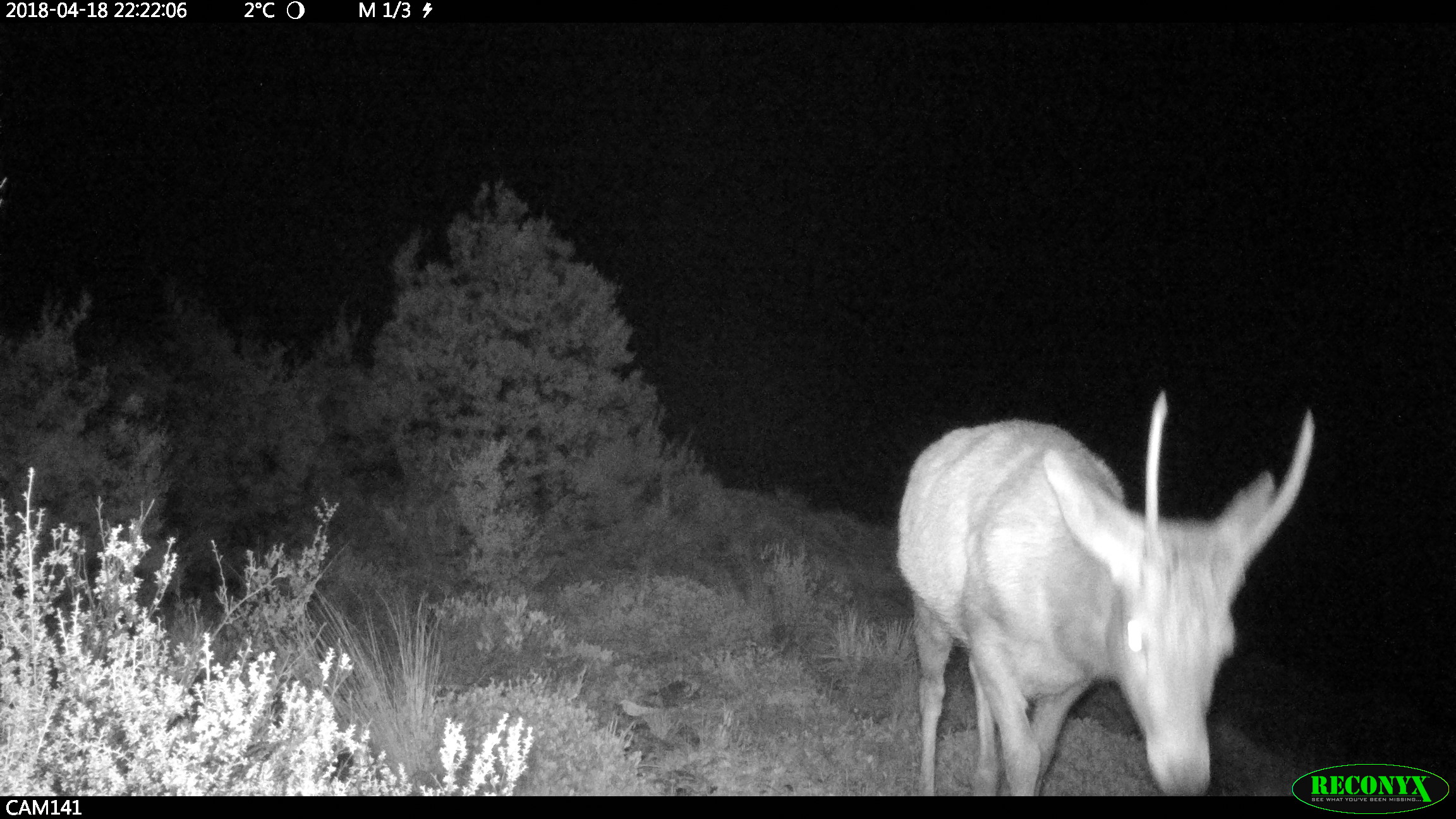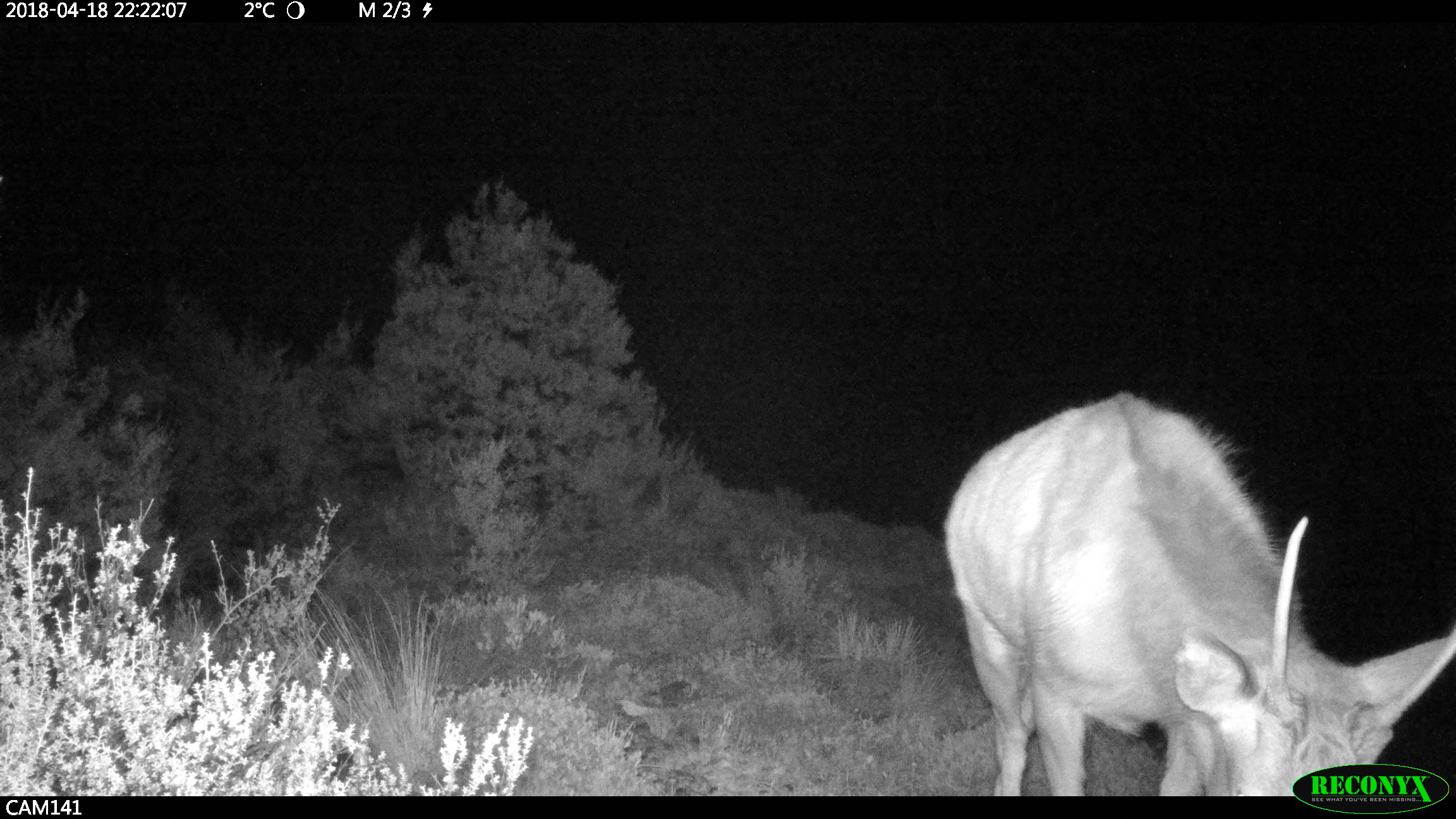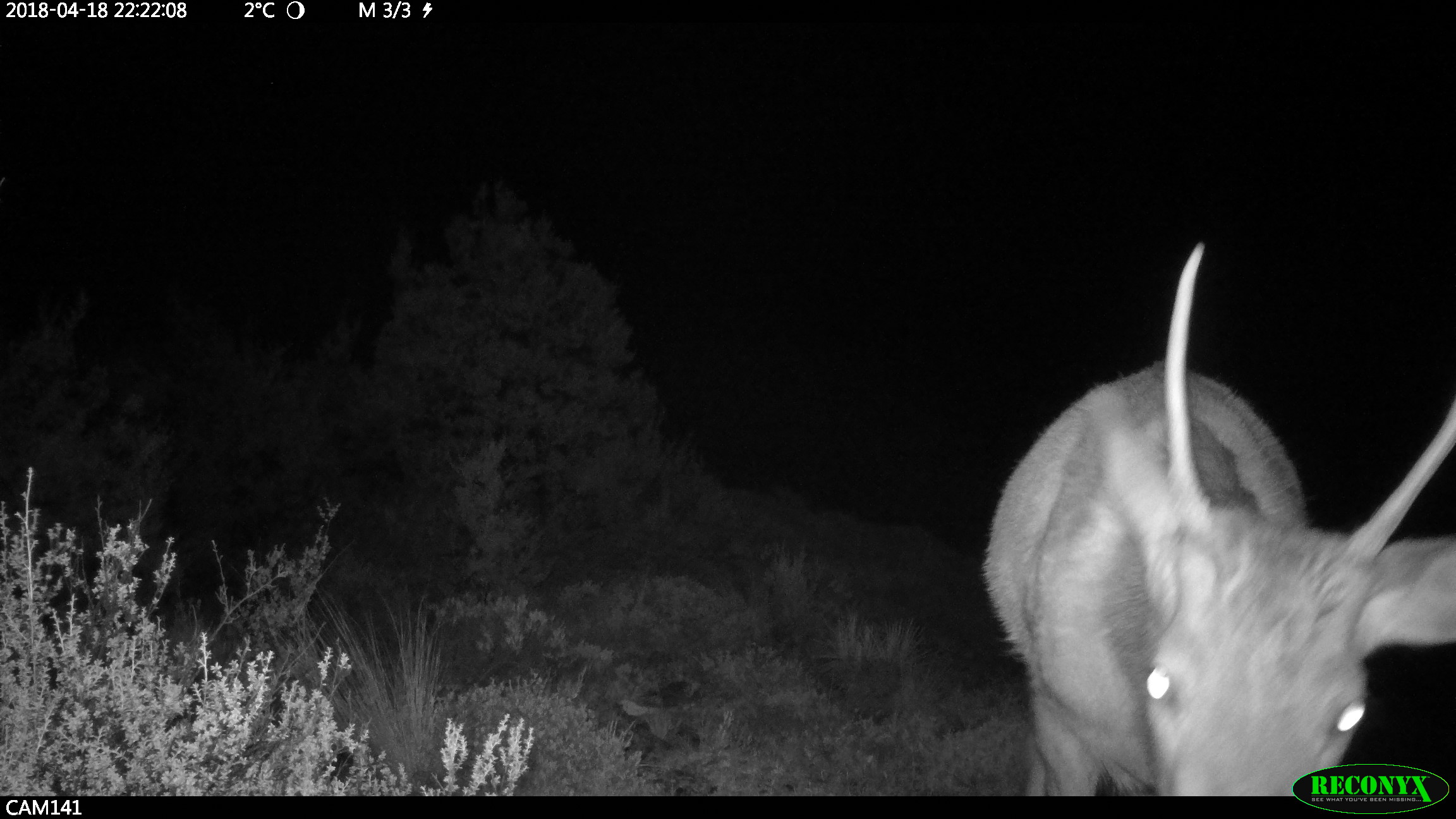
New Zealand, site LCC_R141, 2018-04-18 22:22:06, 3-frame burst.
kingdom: Animalia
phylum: Chordata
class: Mammalia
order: Artiodactyla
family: Cervidae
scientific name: Cervidae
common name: deer